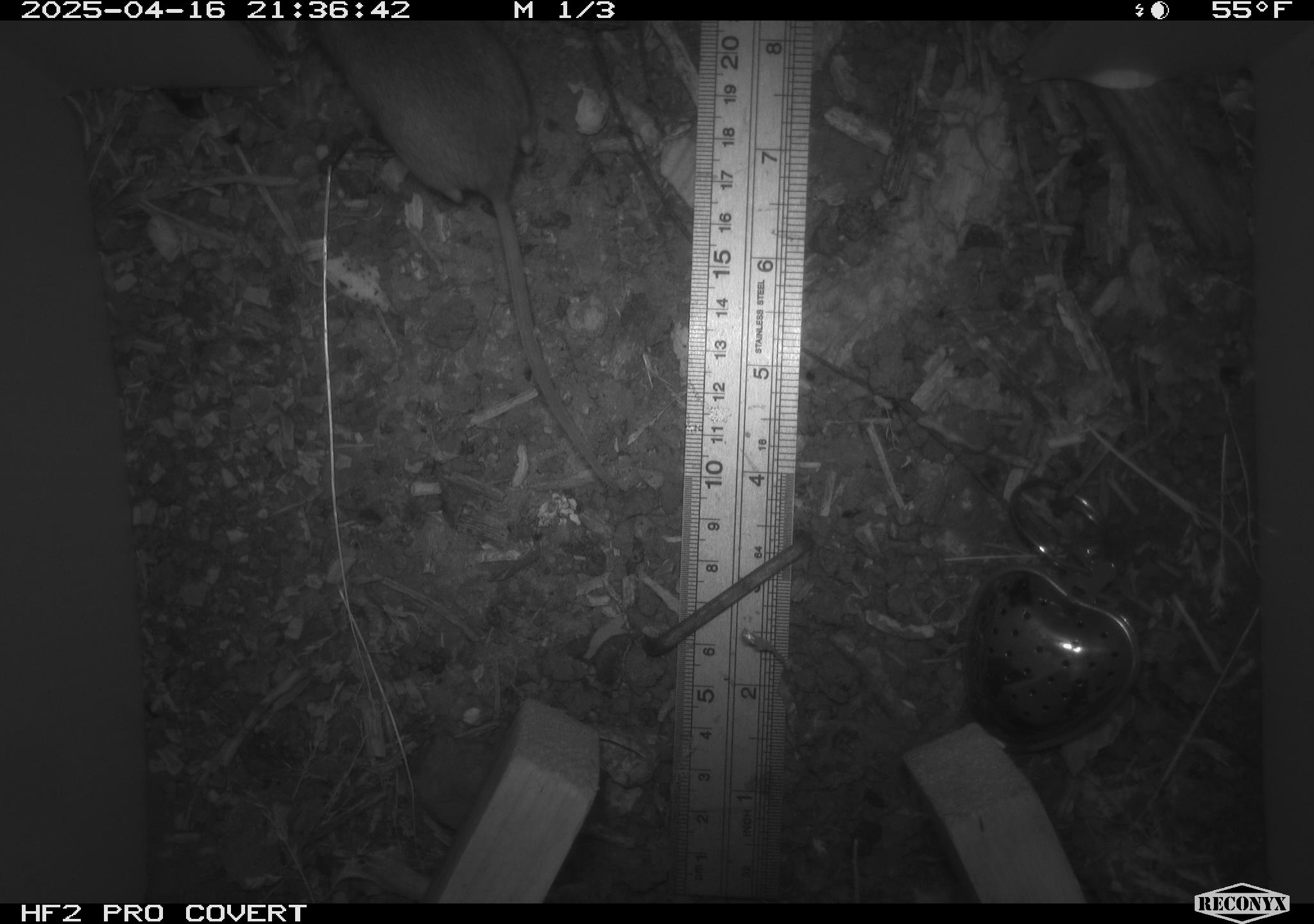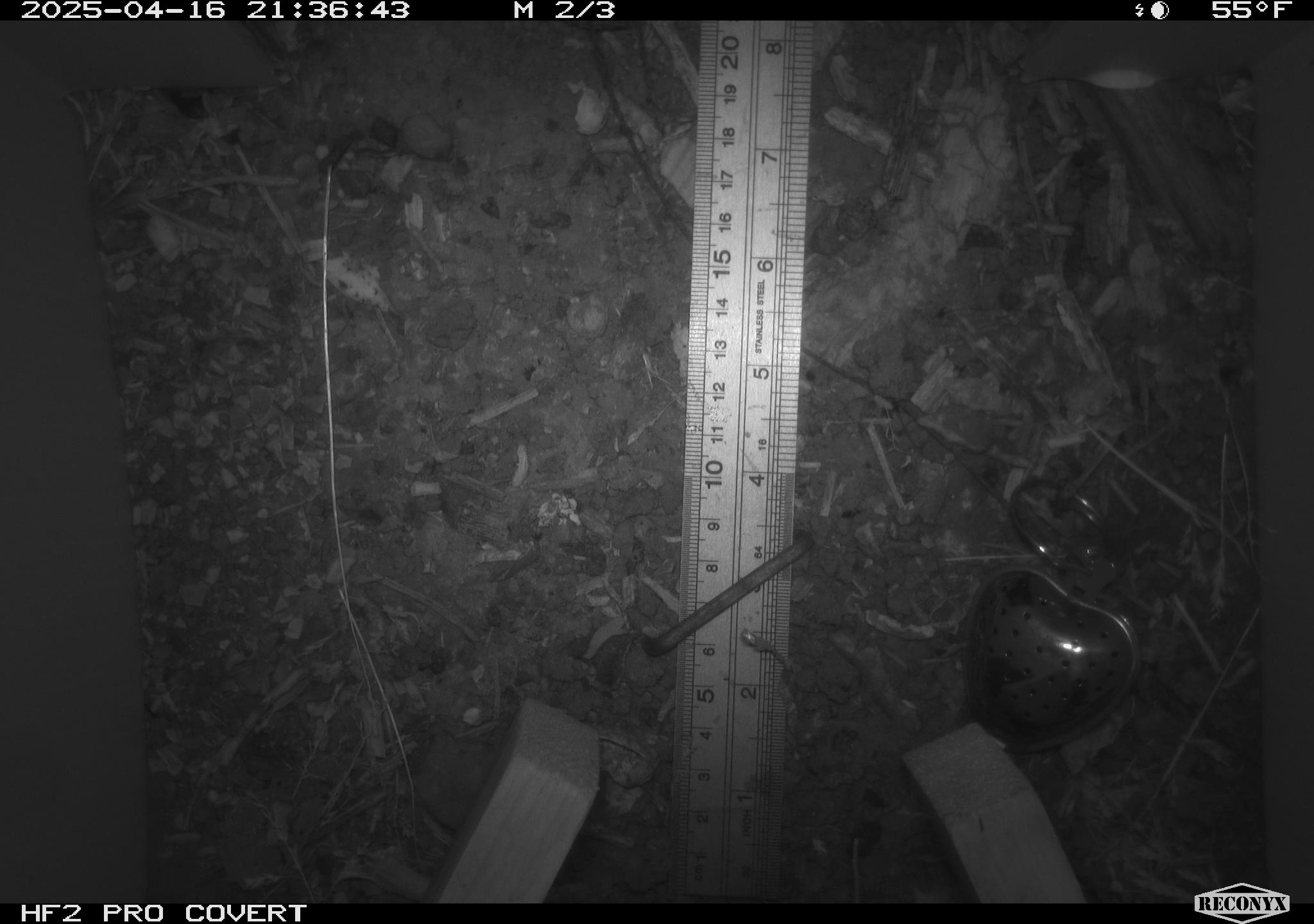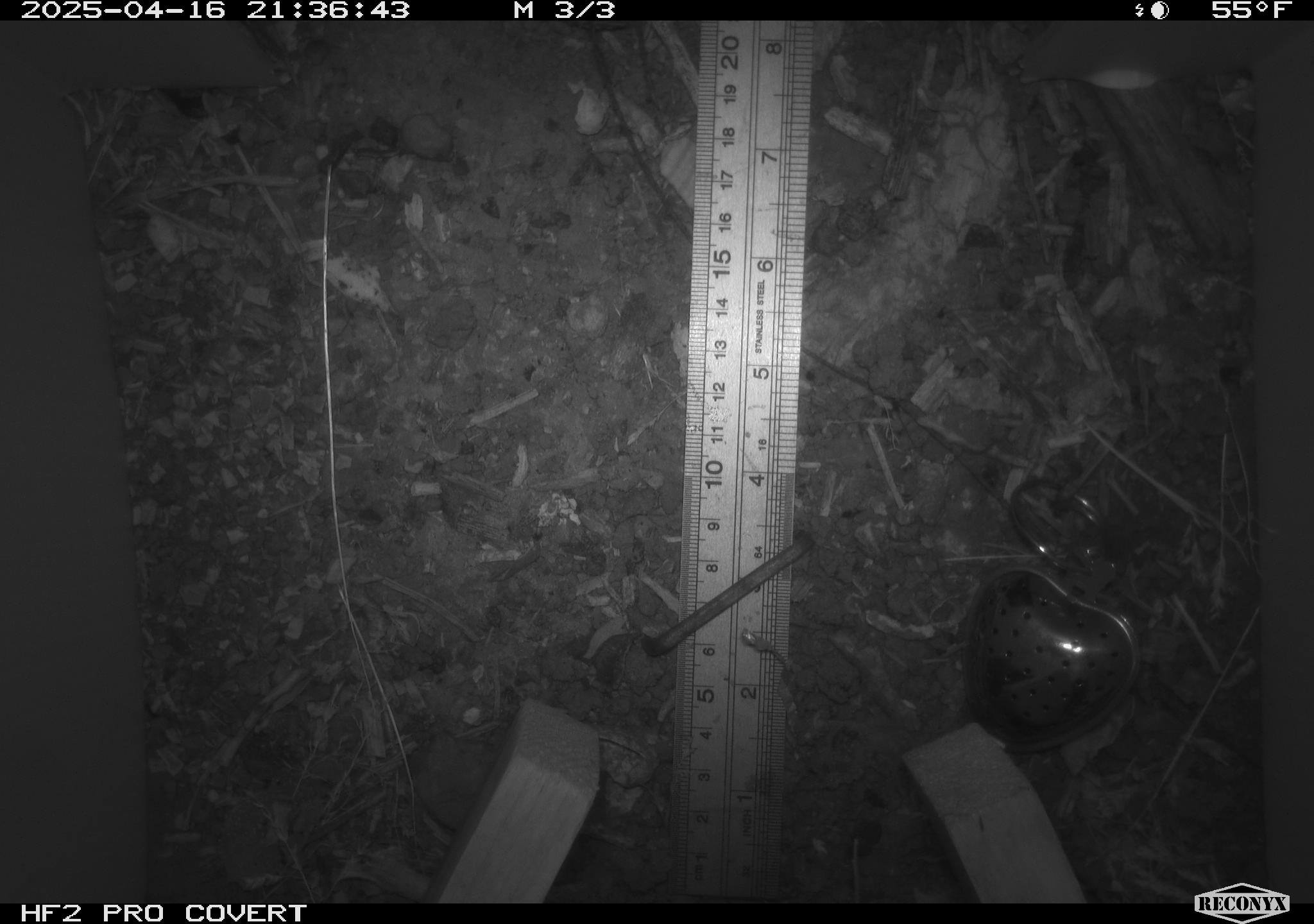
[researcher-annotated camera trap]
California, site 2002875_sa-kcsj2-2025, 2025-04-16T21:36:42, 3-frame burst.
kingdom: Animalia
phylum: Chordata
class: Mammalia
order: Rodentia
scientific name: Rodentia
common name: rodent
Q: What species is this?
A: Rodent (Rodentia).